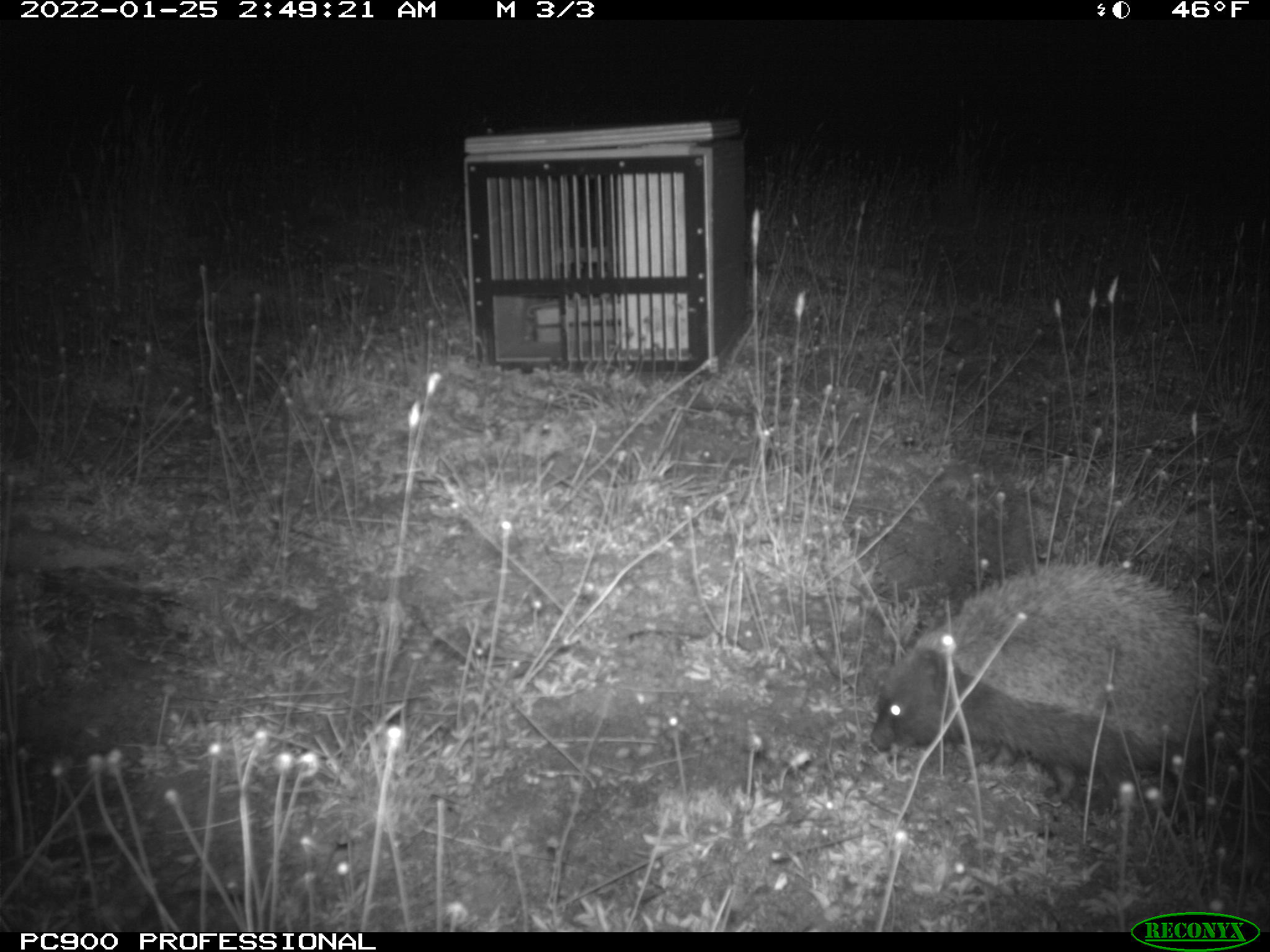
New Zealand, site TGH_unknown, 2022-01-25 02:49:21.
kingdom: Animalia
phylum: Chordata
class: Mammalia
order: Eulipotyphla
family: Erinaceidae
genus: Erinaceus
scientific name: Erinaceus europaeus europaeus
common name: european hedgehog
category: hedgehog